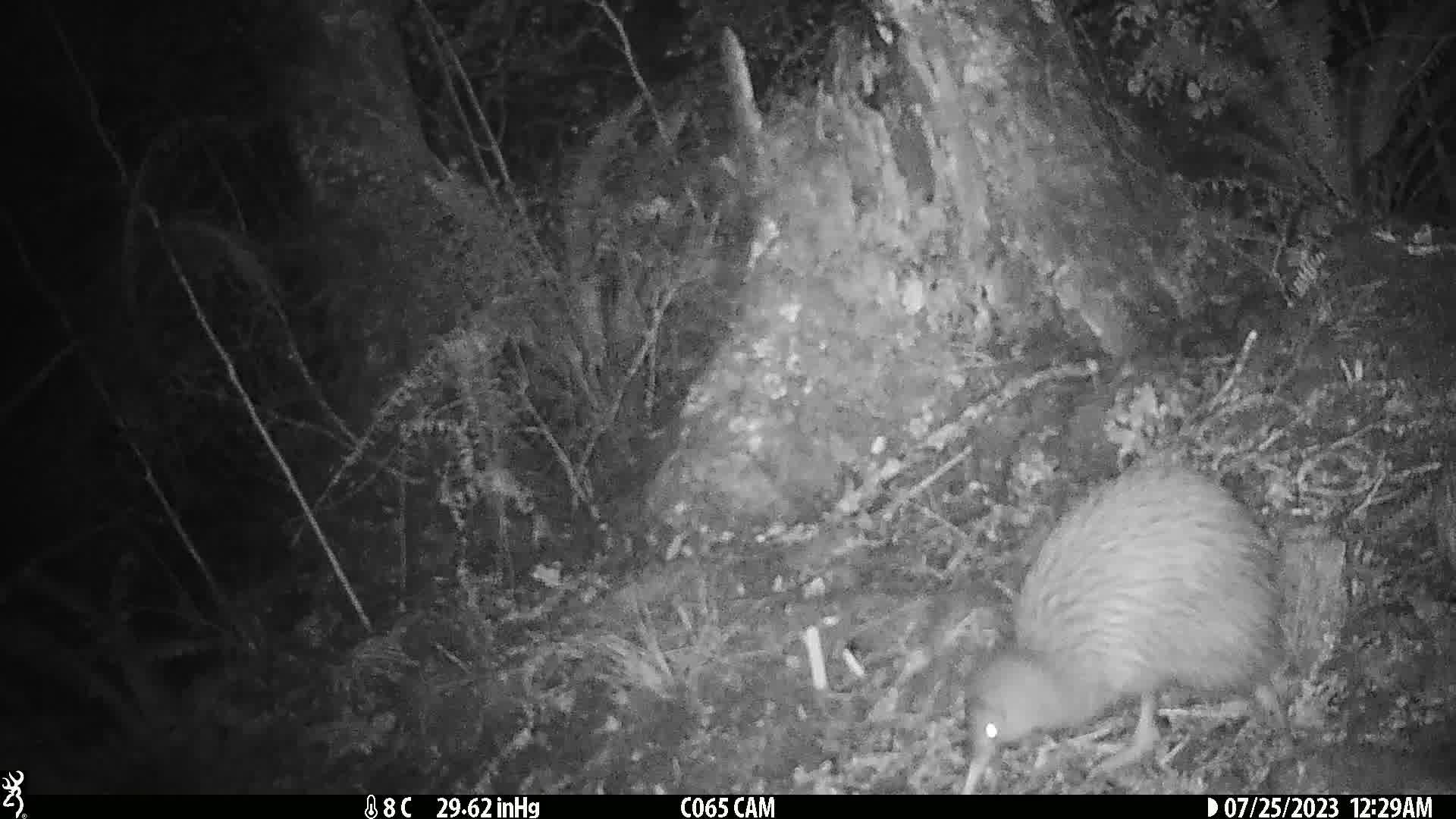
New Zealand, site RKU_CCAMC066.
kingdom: Animalia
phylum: Chordata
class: Aves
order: Apterygiformes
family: Apterygidae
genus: Apteryx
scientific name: Apteryx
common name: kiwi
Kiwi (Apteryx).